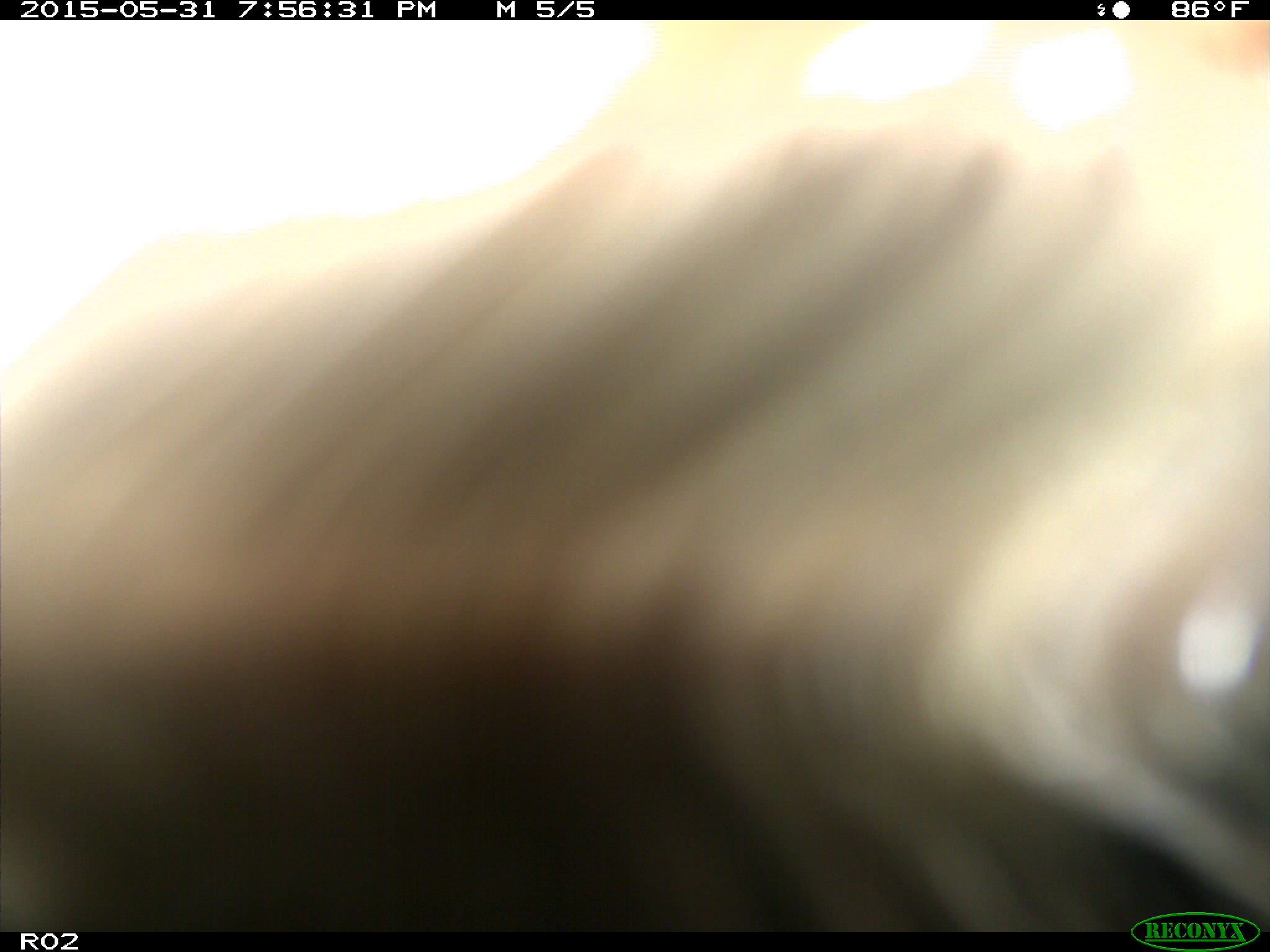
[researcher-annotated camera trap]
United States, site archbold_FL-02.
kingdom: Animalia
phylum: Chordata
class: Mammalia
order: Artiodactyla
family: Bovidae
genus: Bos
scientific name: Bos taurus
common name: domestic cow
Bos taurus (domestic cow).